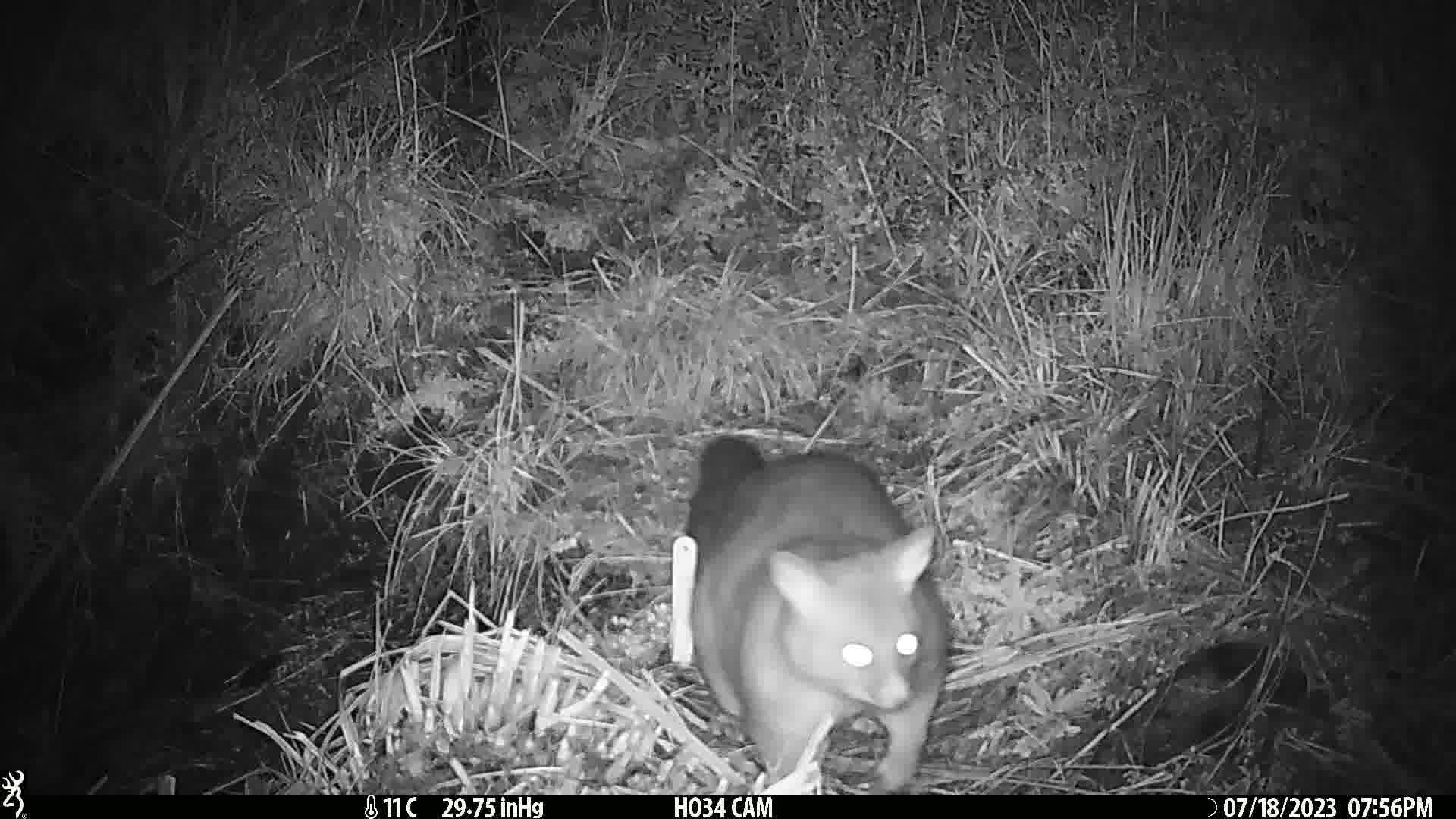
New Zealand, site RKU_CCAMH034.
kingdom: Animalia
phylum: Chordata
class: Mammalia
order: Diprotodontia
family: Phalangeridae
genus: Trichosurus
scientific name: Trichosurus vulpecula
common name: common brushtail possum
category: possum